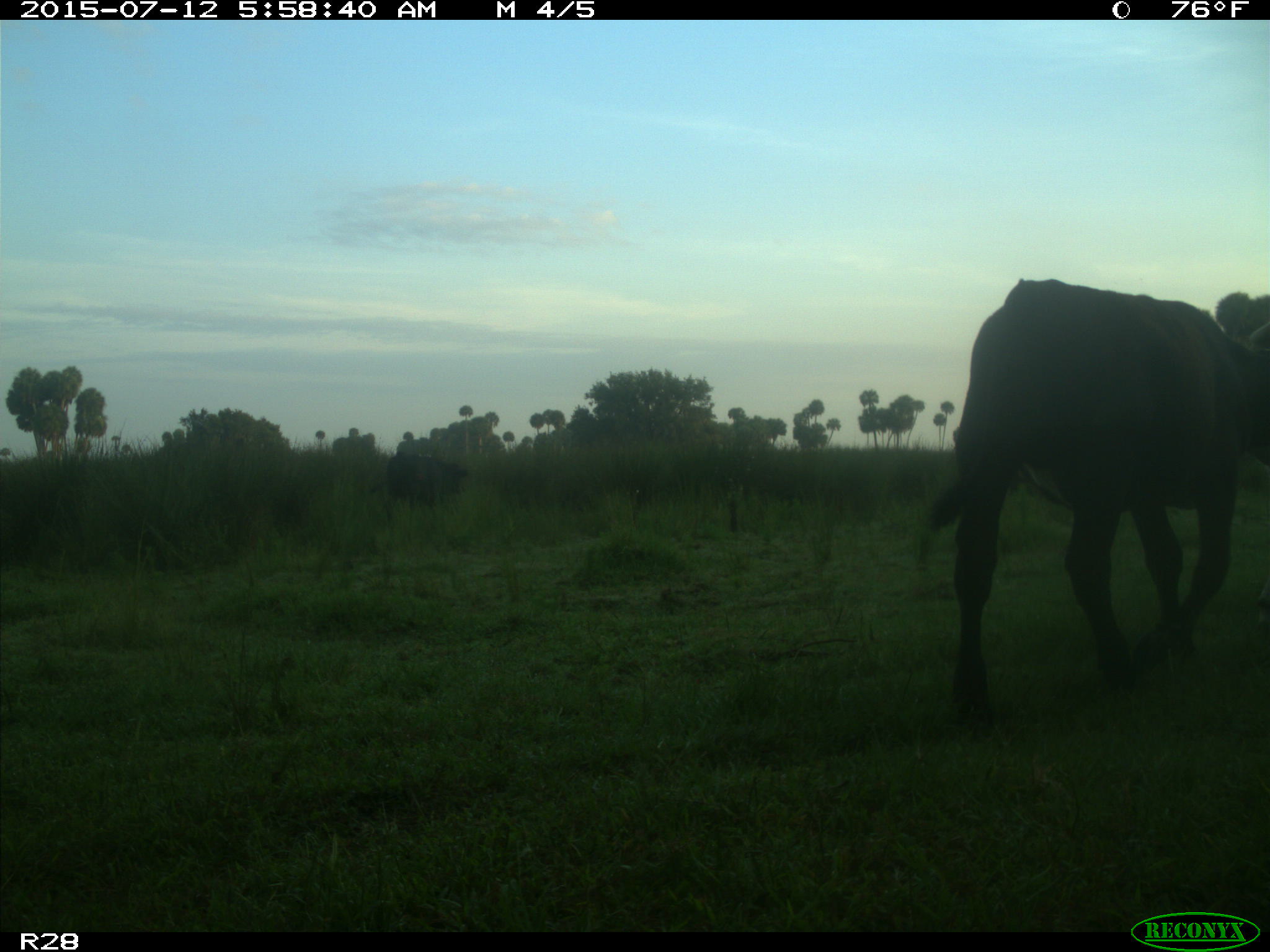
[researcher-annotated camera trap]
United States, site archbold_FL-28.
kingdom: Animalia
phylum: Chordata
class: Mammalia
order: Artiodactyla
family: Bovidae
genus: Bos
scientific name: Bos taurus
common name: domestic cow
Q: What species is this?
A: Bos taurus (domestic cow).